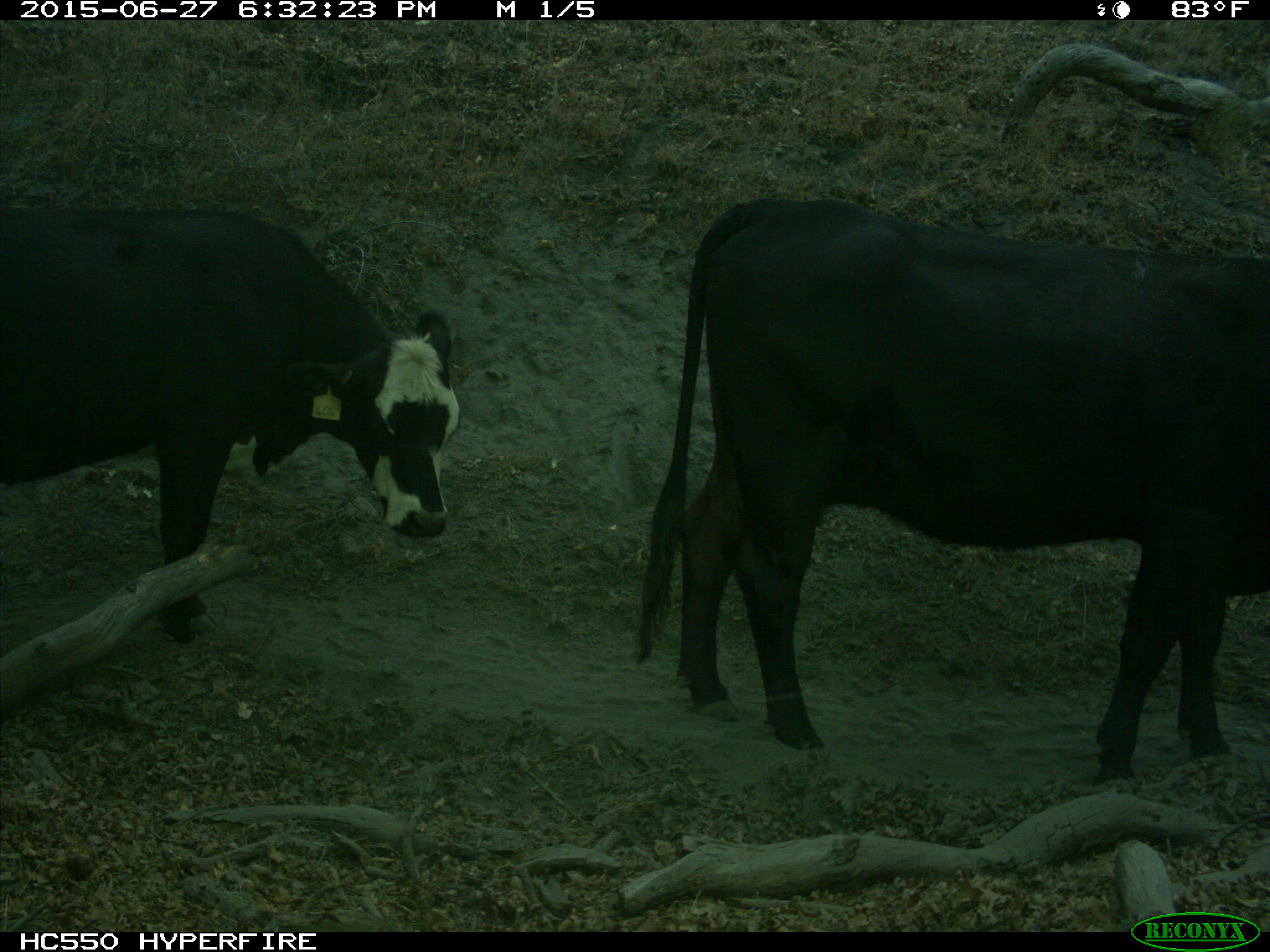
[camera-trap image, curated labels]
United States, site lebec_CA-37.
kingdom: Animalia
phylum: Chordata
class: Mammalia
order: Artiodactyla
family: Bovidae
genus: Bos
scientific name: Bos taurus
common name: domestic cow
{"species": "Bos taurus (domestic cow)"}